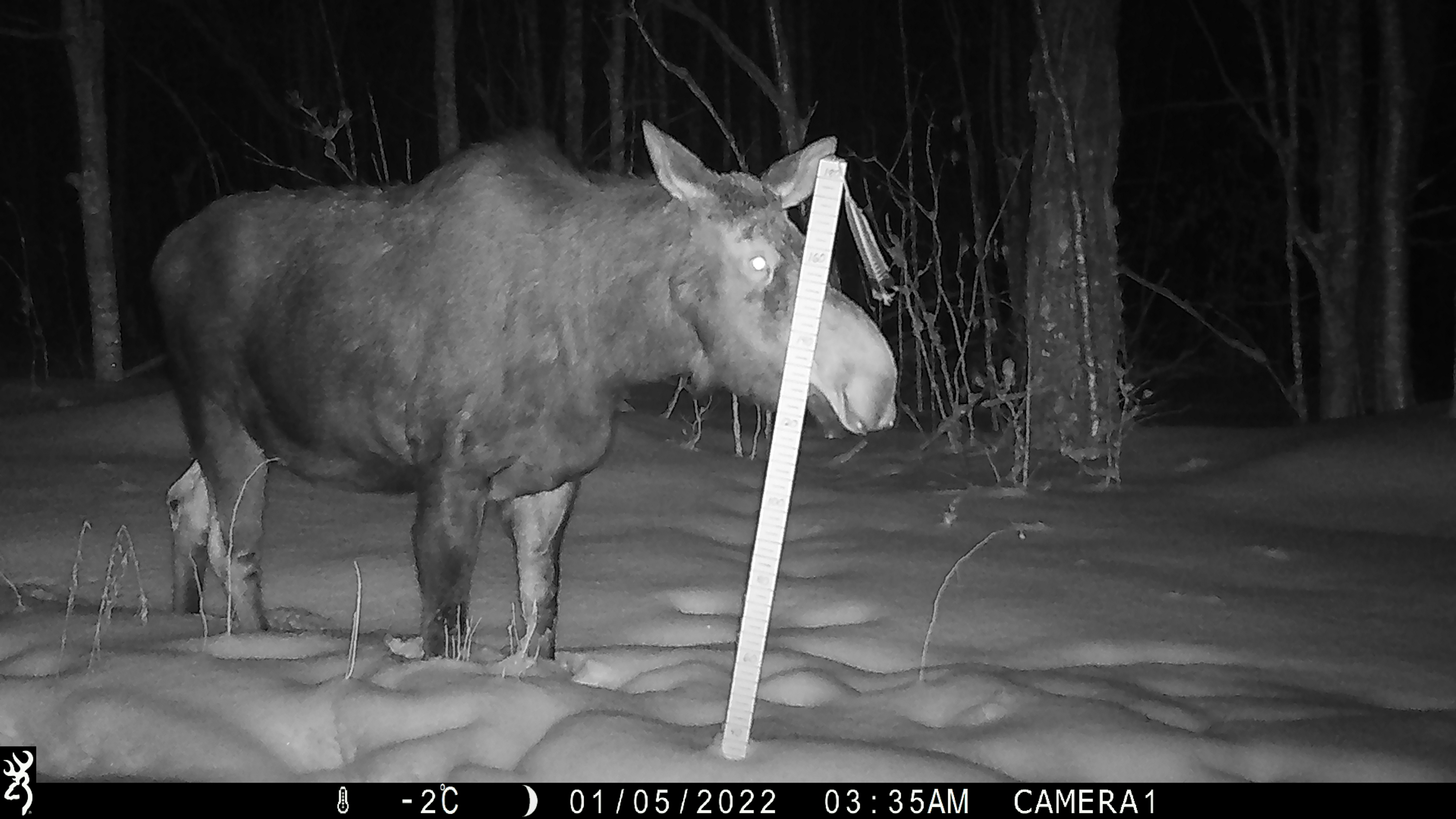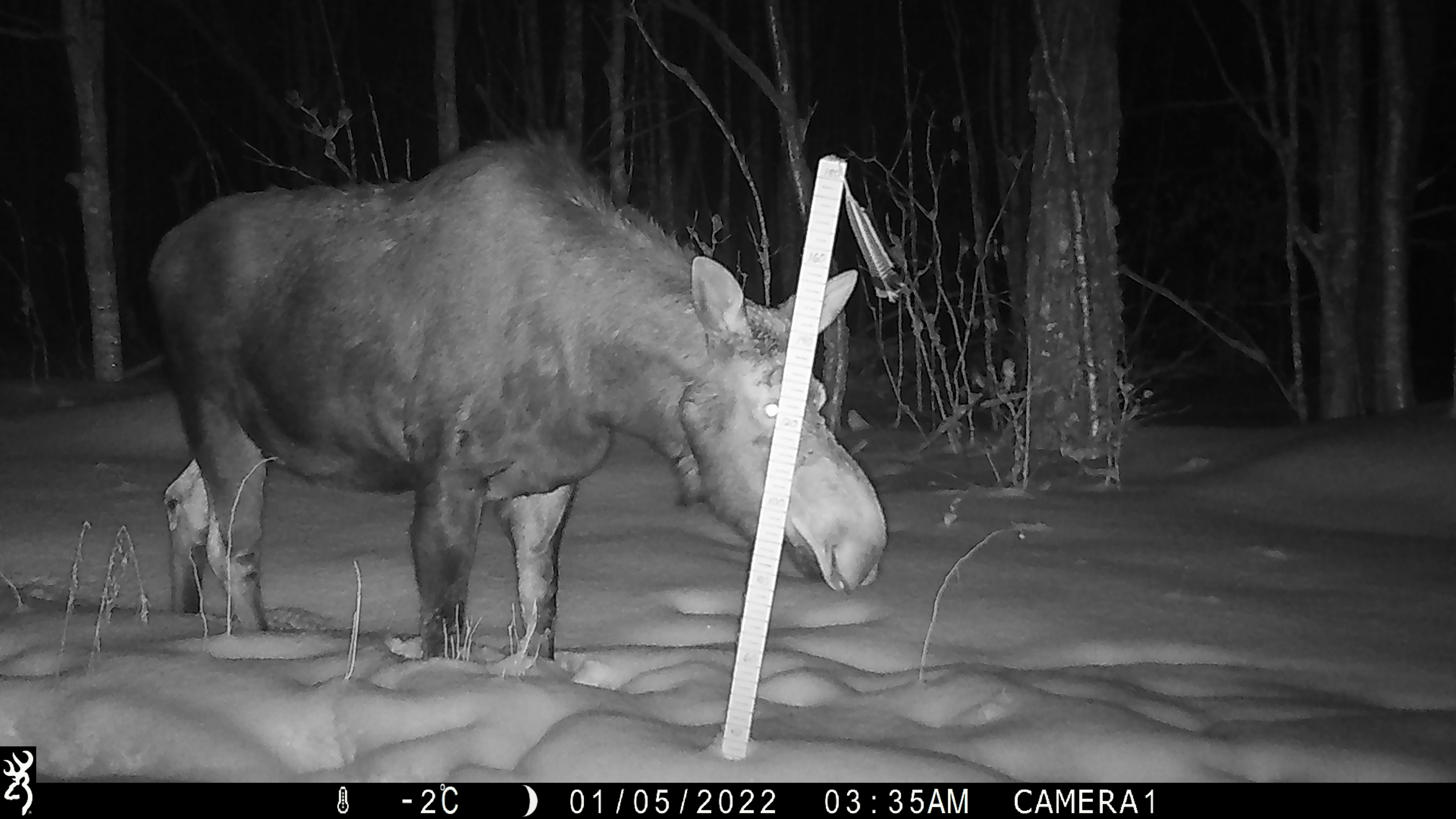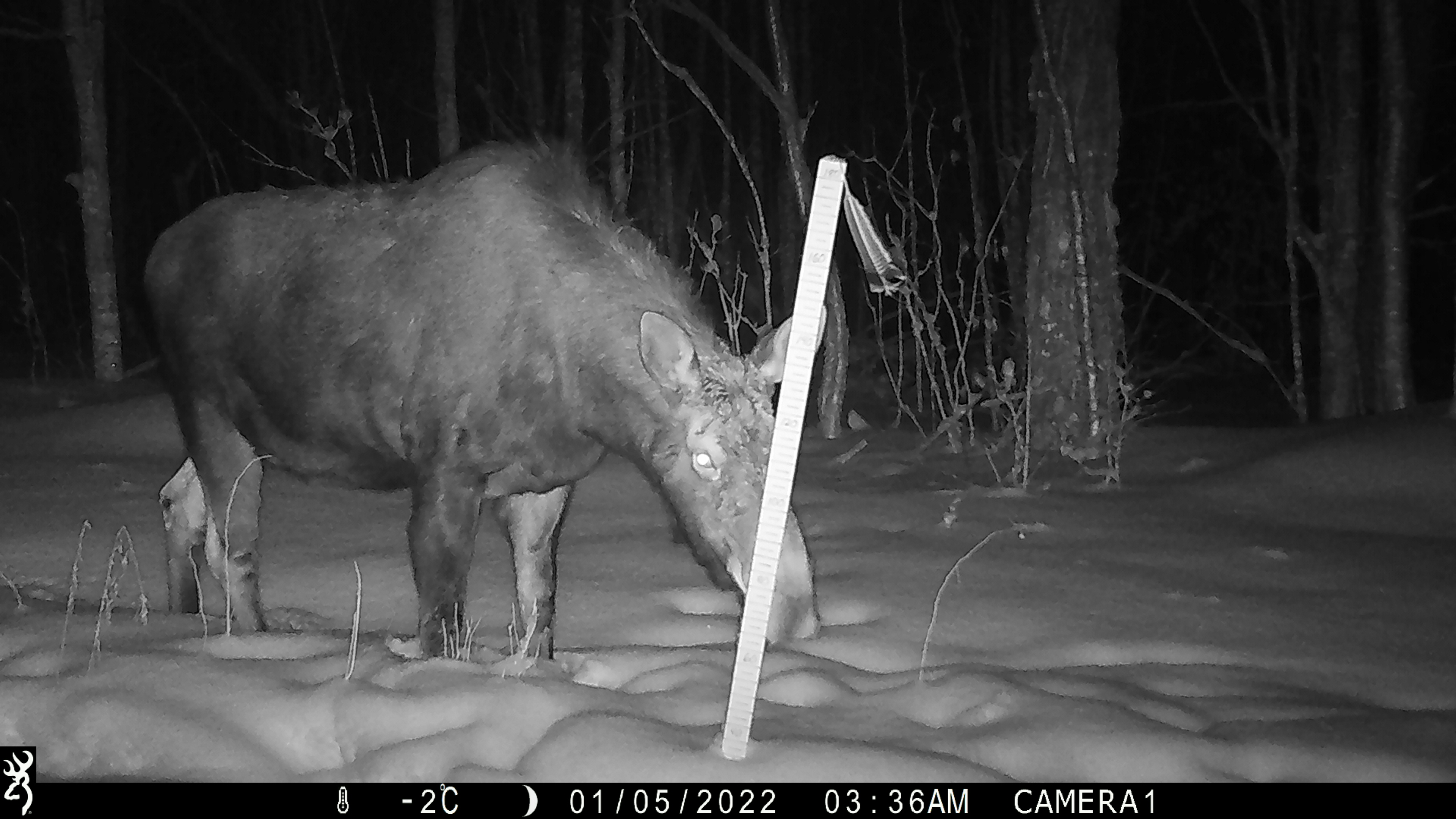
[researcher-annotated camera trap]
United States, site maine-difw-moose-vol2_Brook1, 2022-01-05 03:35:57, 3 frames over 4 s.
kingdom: Animalia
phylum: Chordata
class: Mammalia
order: Artiodactyla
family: Cervidae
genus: Alces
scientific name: Alces alces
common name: moose